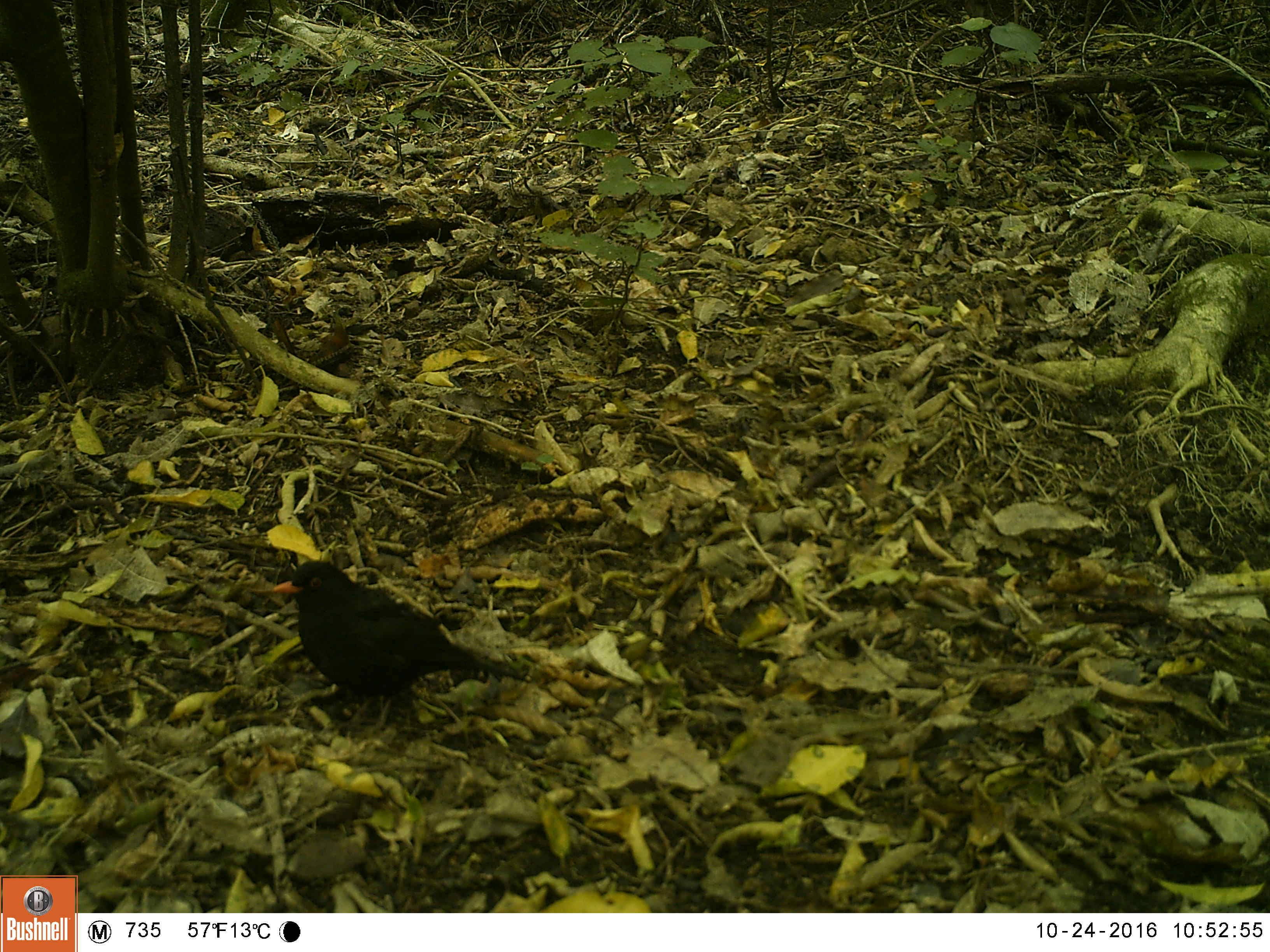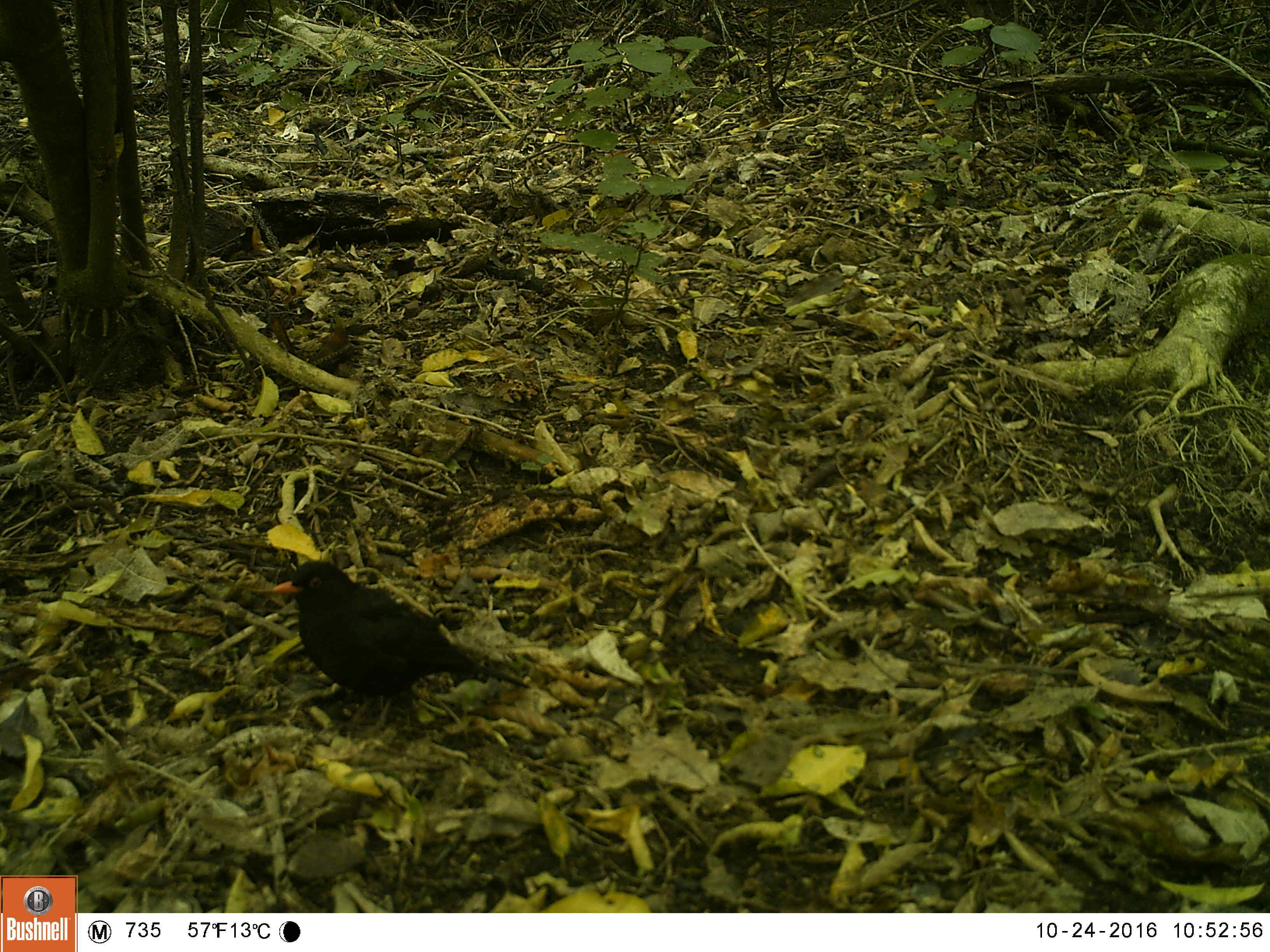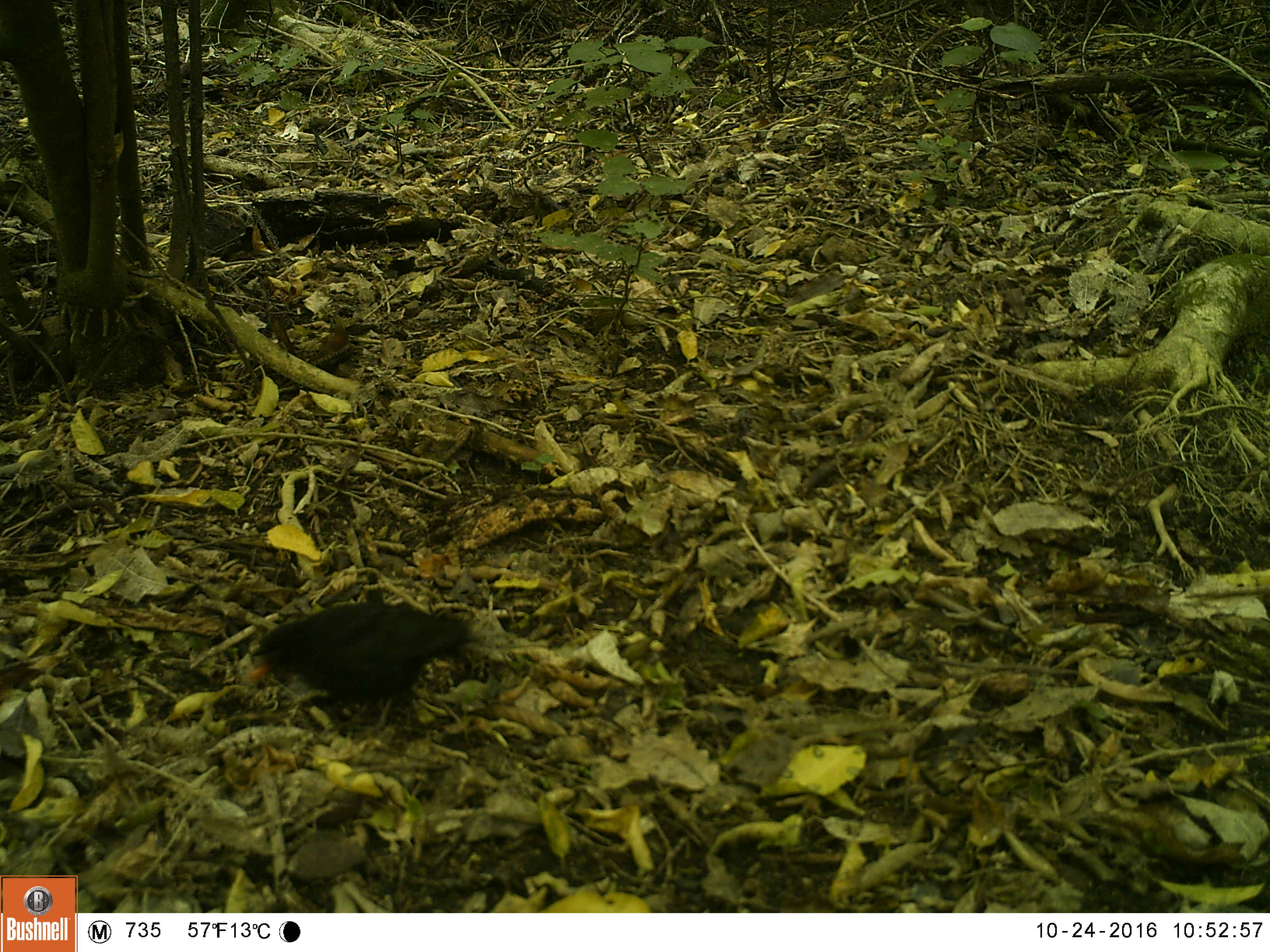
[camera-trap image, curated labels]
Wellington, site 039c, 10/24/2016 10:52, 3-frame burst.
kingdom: Animalia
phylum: Chordata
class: Aves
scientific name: Aves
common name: bird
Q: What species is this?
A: Bird (Aves).